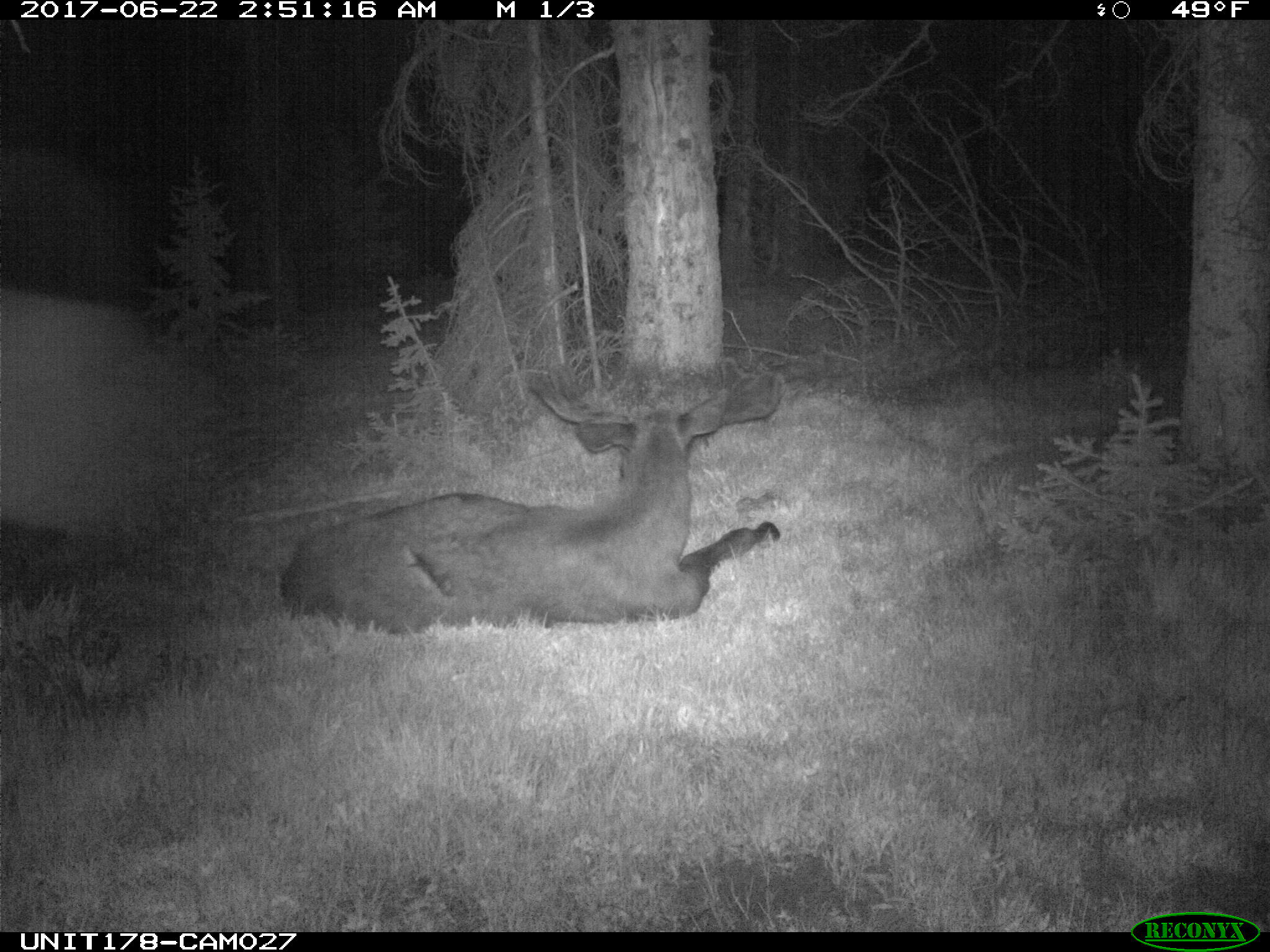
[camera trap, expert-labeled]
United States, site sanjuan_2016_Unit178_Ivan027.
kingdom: Animalia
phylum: Chordata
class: Mammalia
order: Artiodactyla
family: Cervidae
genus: Alces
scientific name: Alces alces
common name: moose